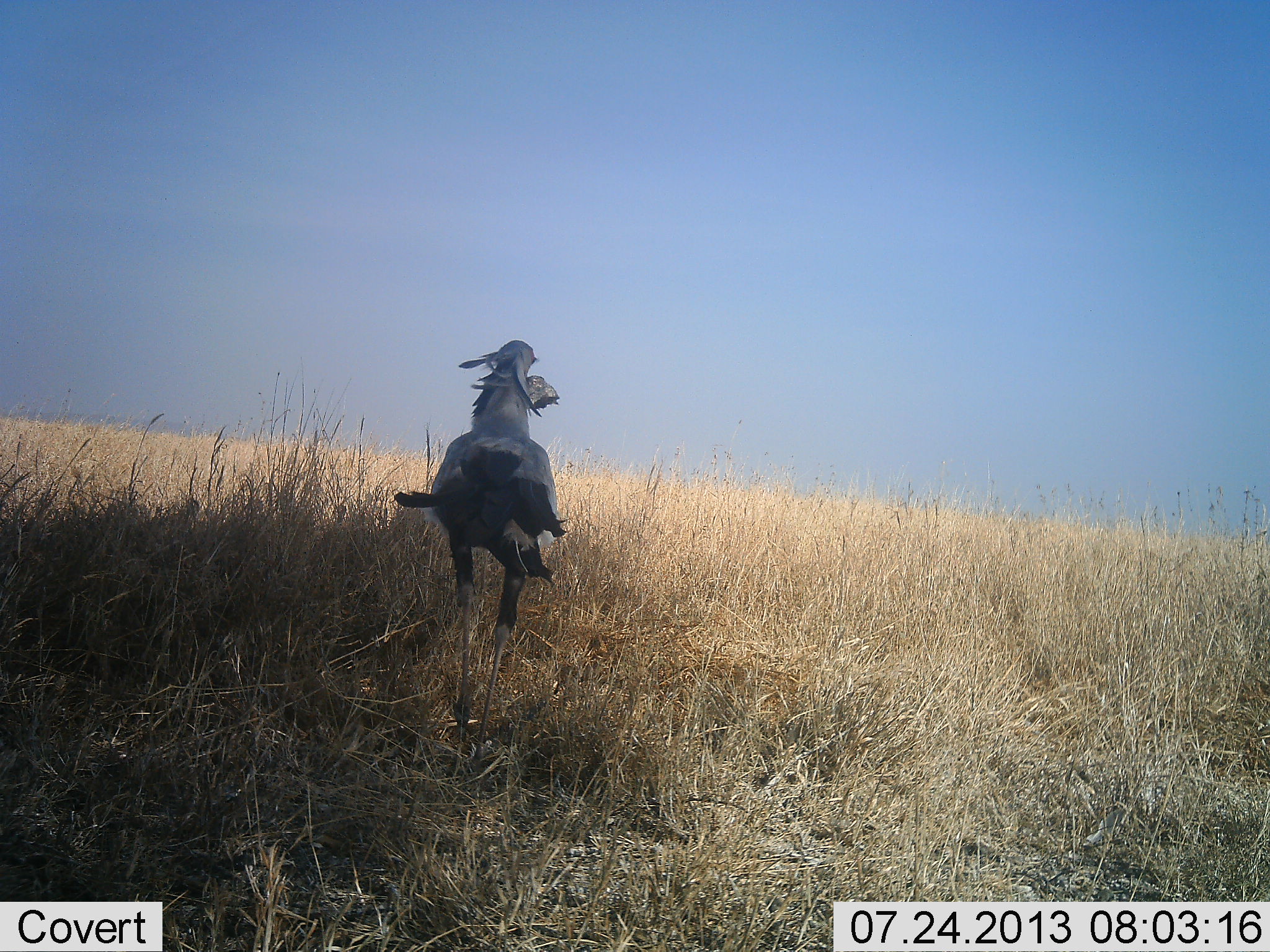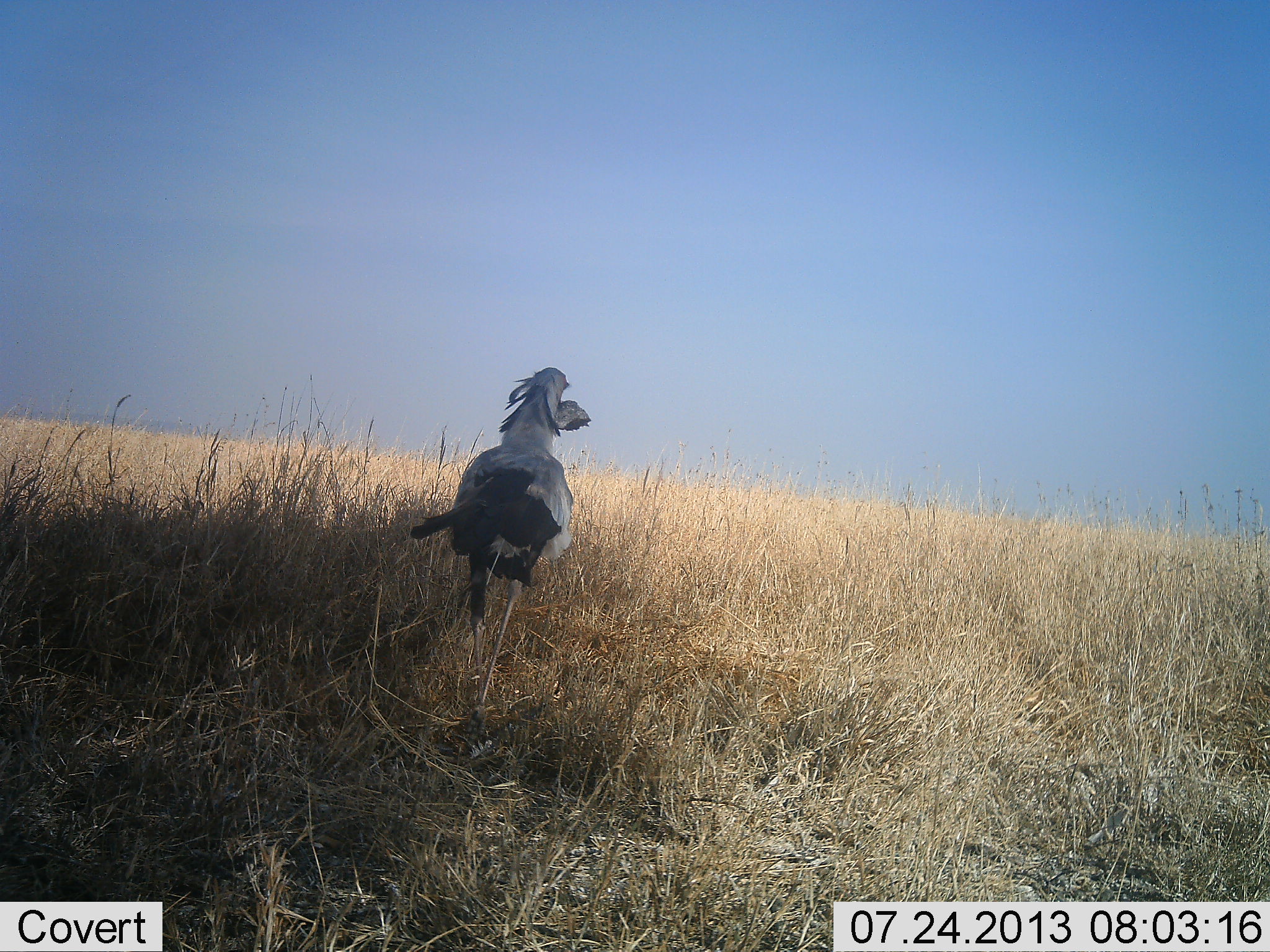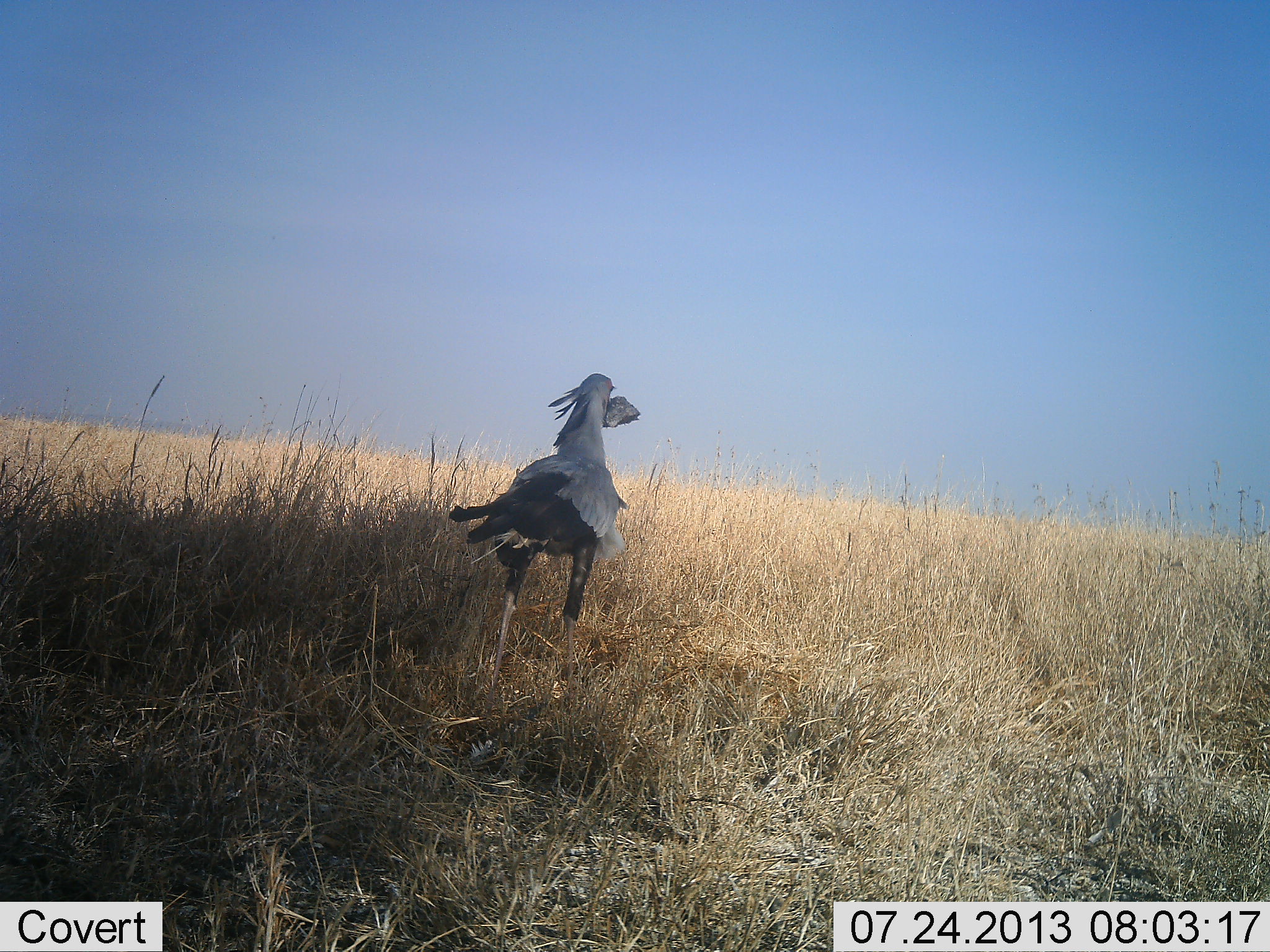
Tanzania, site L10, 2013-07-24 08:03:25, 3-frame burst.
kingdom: Animalia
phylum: Chordata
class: Aves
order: Accipitriformes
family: Sagittariidae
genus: Sagittarius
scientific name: Sagittarius serpentarius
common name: secretary bird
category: secretarybird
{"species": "secretarybird (secretary bird) (Sagittarius serpentarius)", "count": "1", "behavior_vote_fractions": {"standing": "10%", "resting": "0%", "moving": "80%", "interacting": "0%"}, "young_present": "0%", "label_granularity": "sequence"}